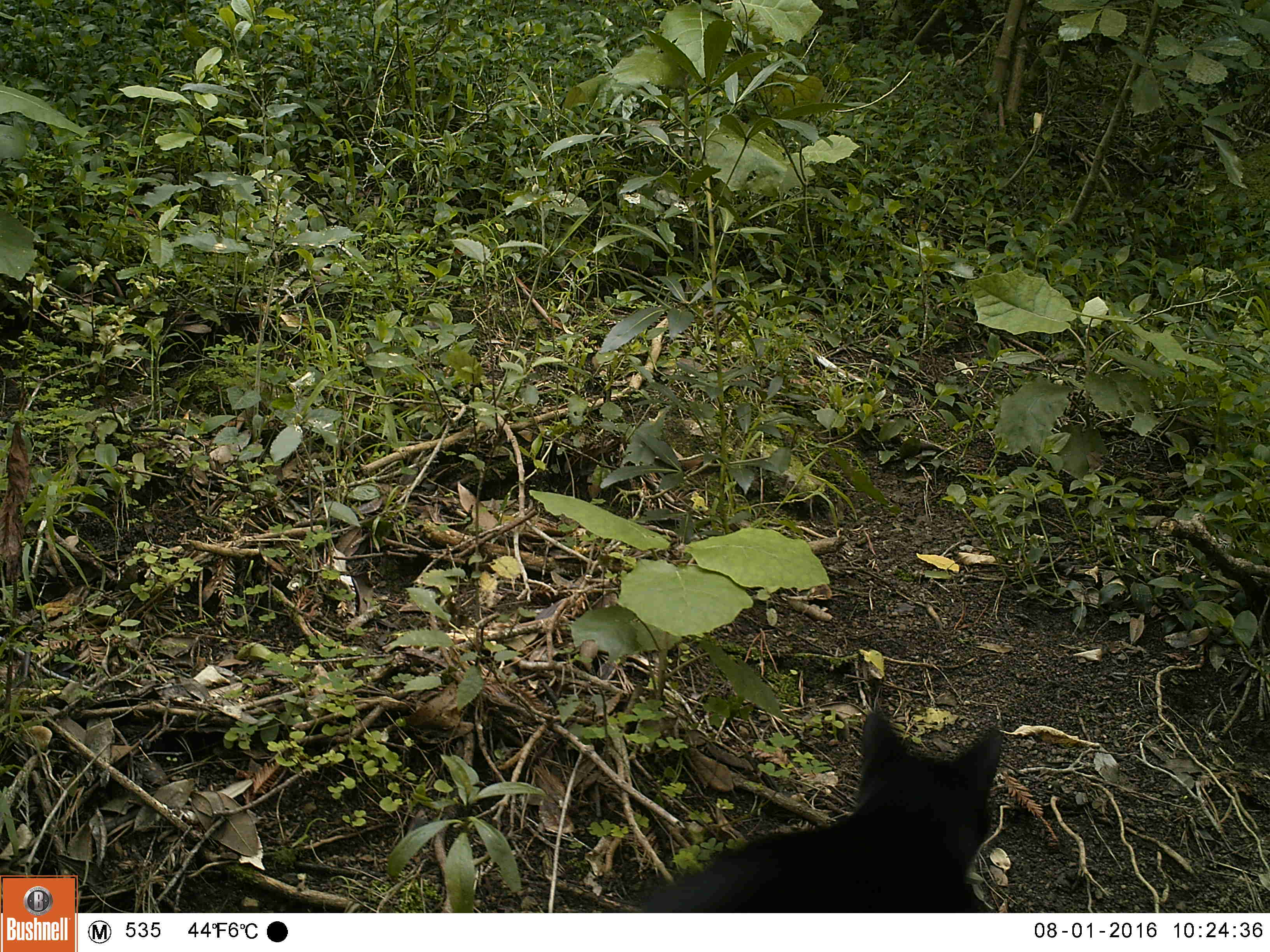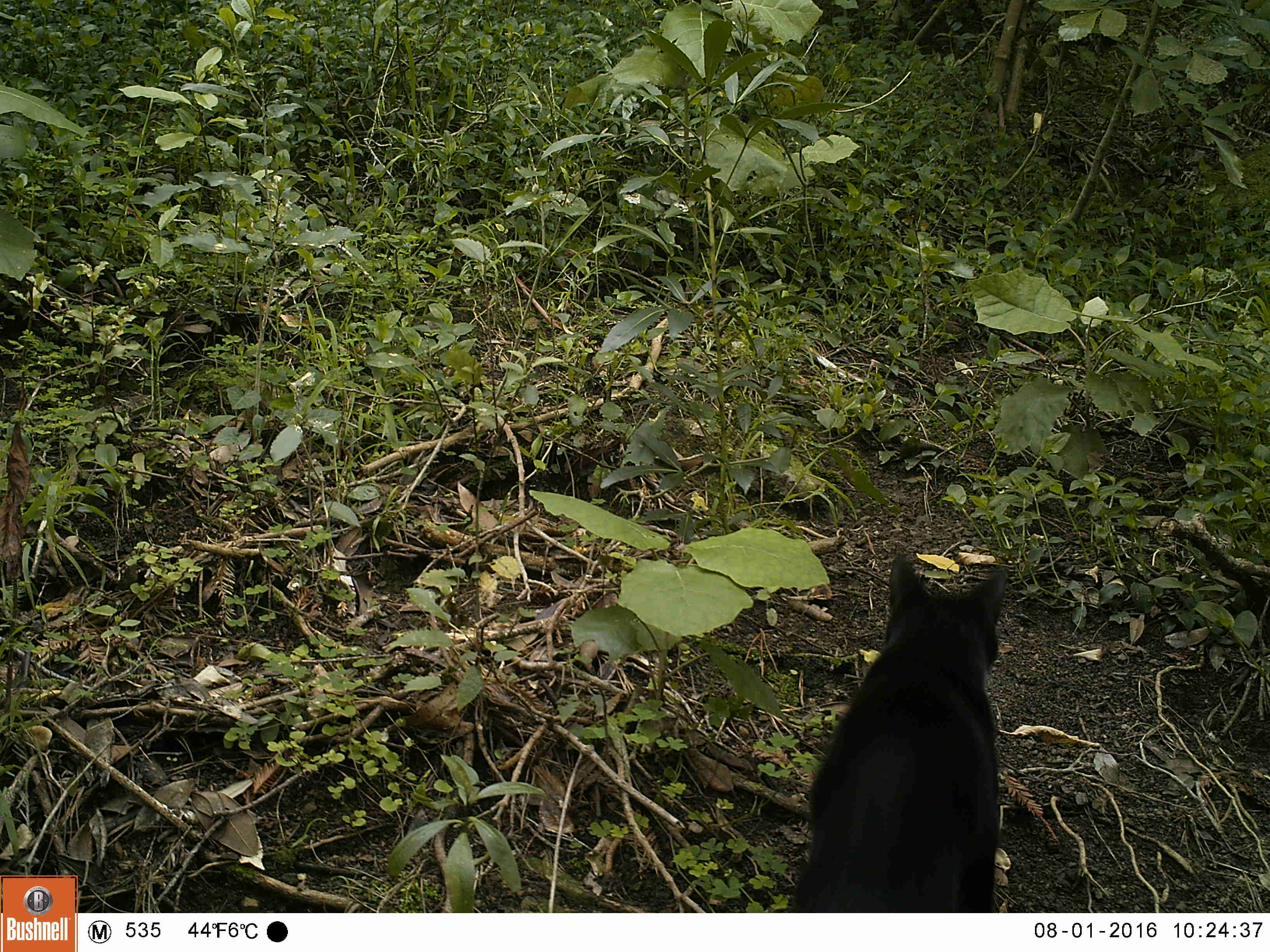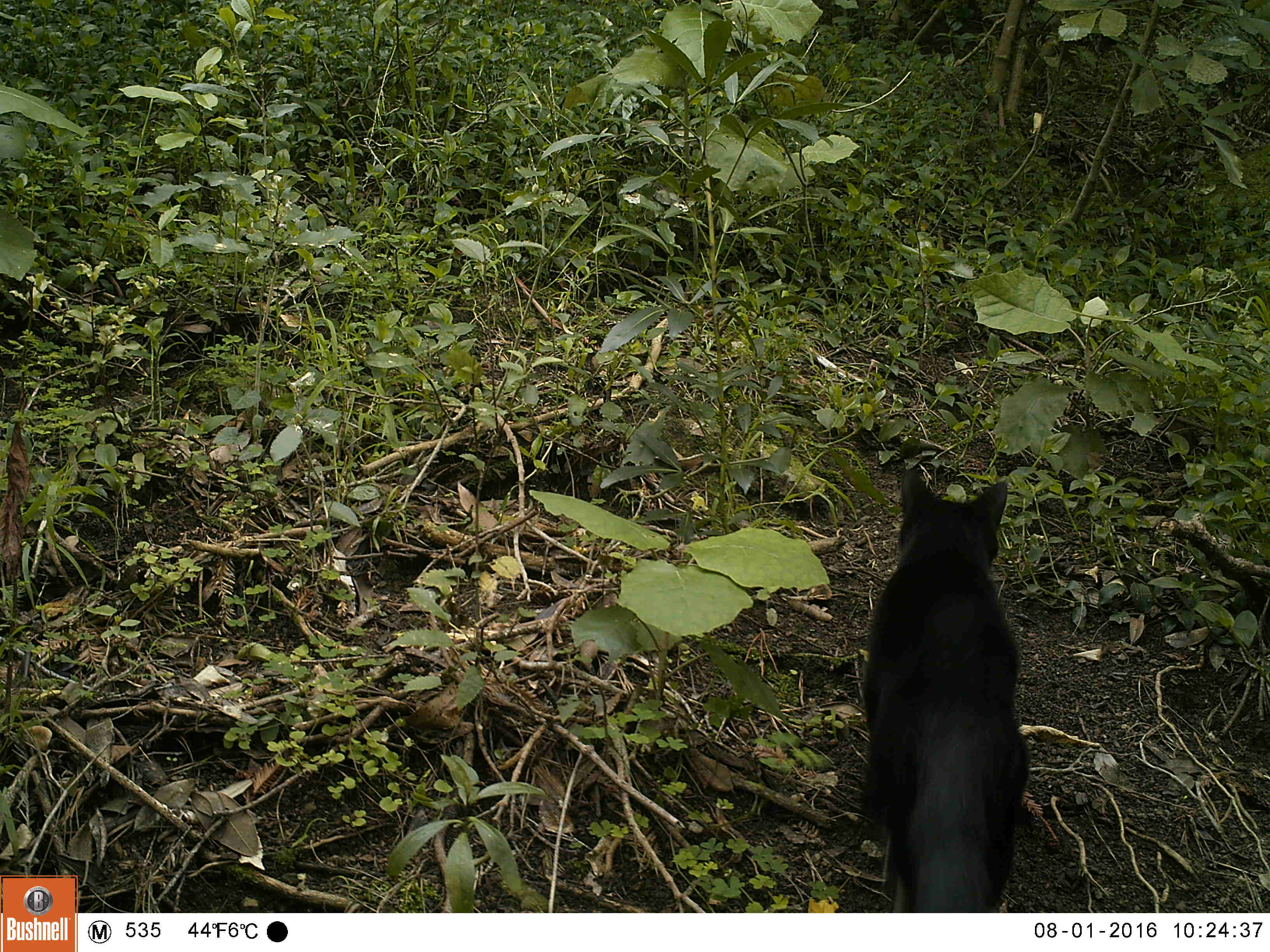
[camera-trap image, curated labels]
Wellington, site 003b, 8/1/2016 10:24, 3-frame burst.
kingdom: Animalia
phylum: Chordata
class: Mammalia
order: Carnivora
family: Felidae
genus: Felis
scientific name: Felis catus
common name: cat